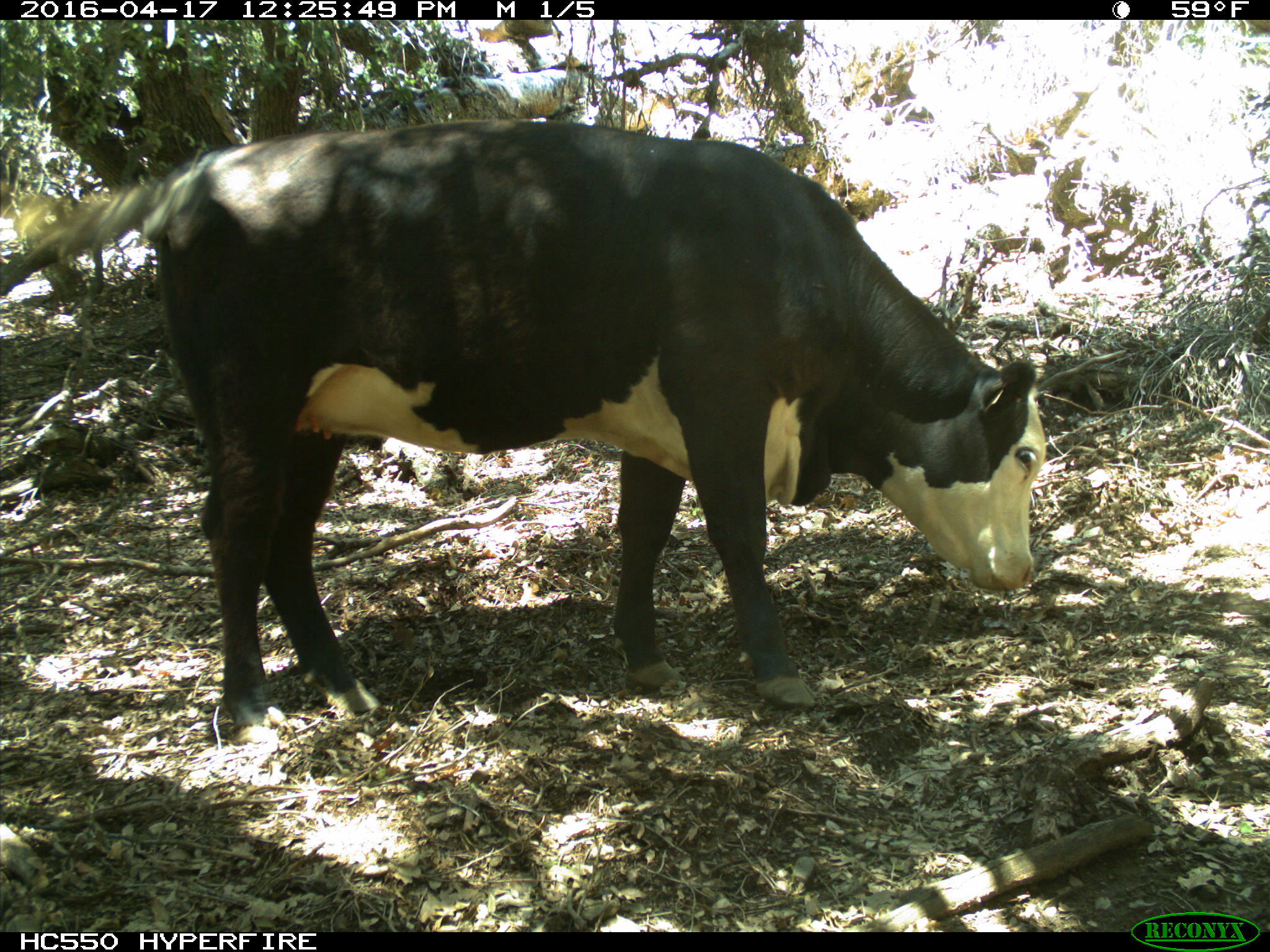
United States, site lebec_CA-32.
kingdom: Animalia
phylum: Chordata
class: Mammalia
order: Artiodactyla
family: Bovidae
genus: Bos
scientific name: Bos taurus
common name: domestic cow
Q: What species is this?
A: Bos taurus (domestic cow).